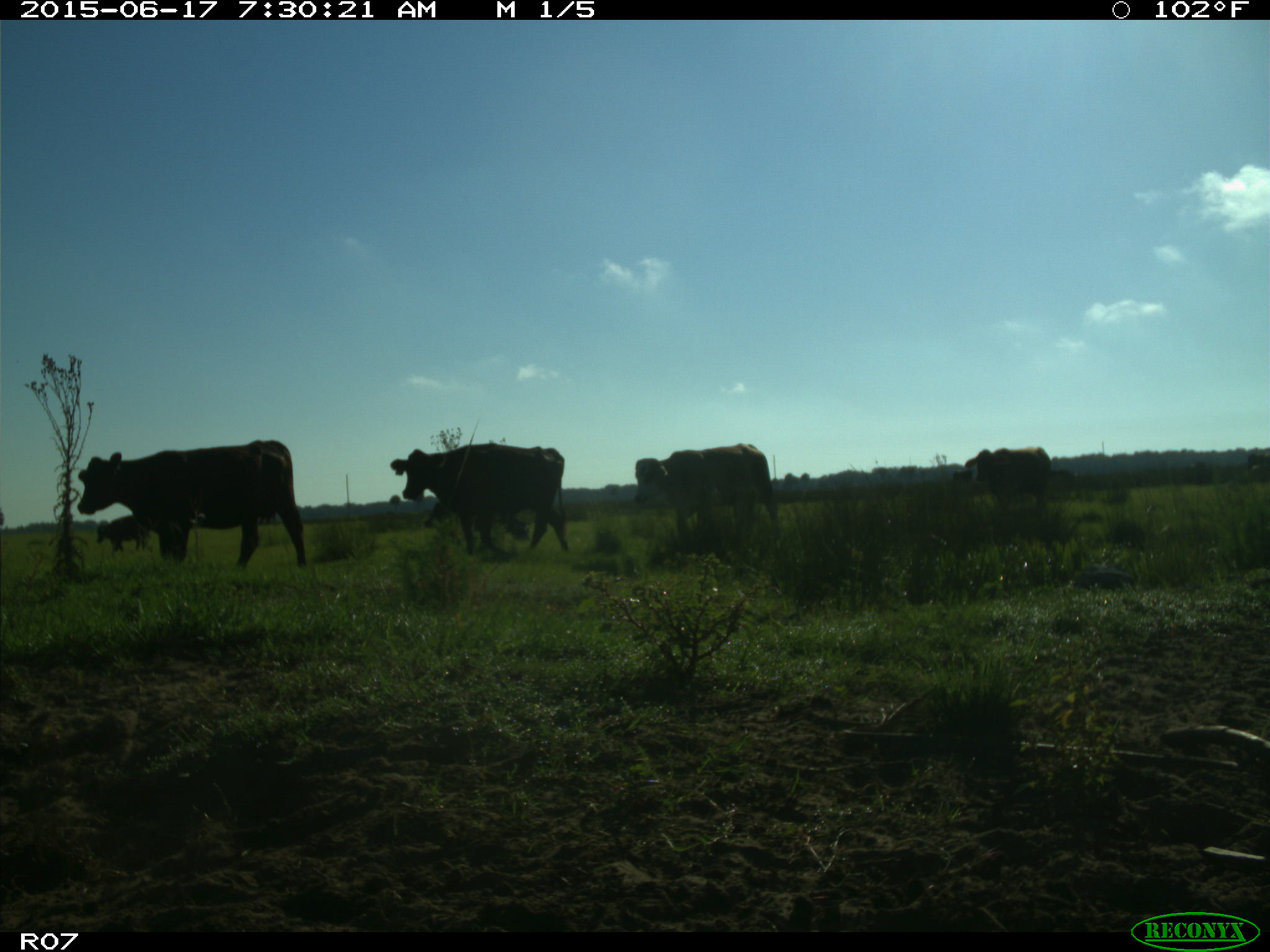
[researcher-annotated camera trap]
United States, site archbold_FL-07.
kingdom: Animalia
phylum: Chordata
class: Mammalia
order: Artiodactyla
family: Bovidae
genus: Bos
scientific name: Bos taurus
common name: domestic cow